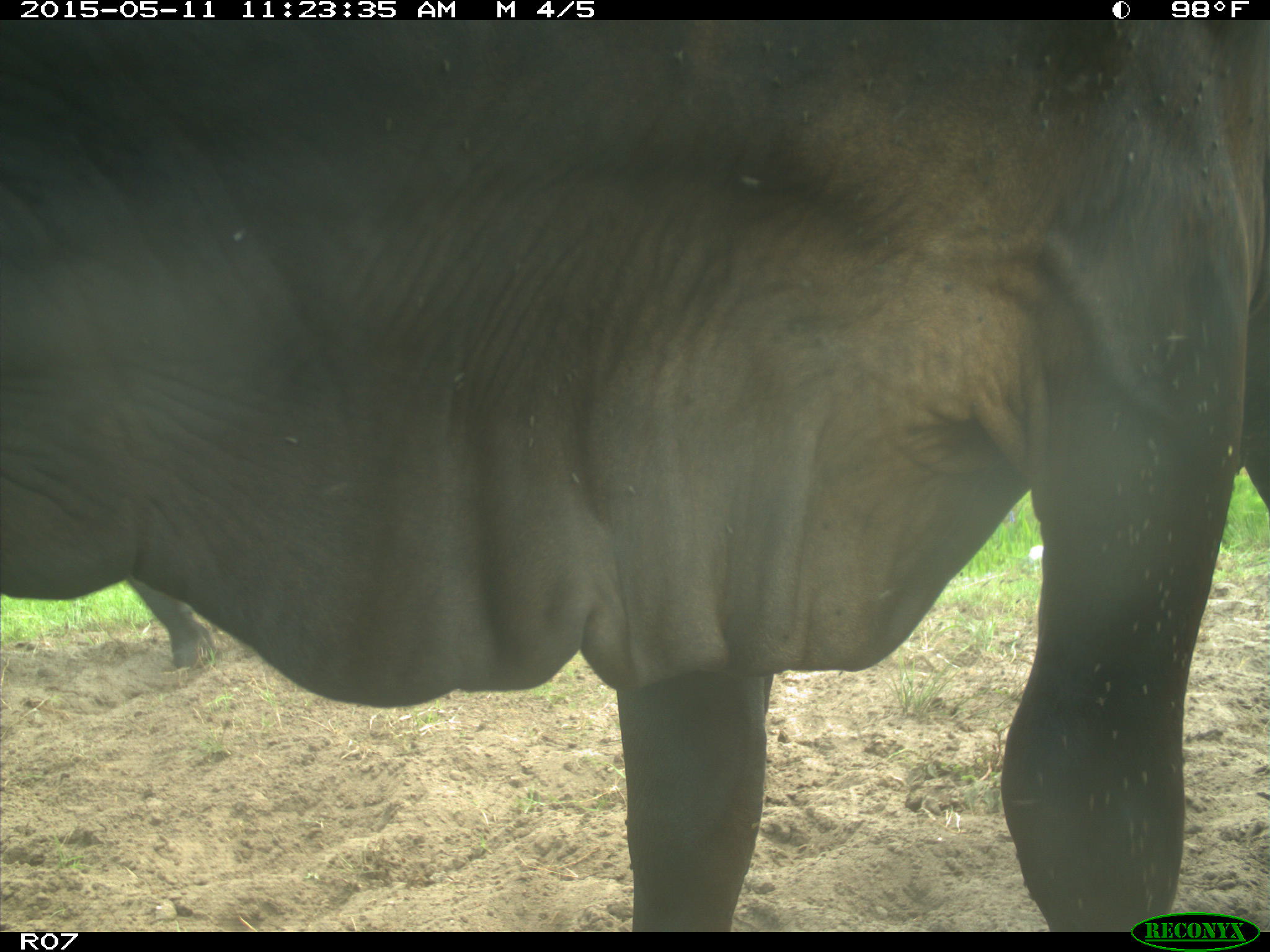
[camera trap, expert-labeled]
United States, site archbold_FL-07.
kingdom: Animalia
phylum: Chordata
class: Mammalia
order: Artiodactyla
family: Bovidae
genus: Bos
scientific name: Bos taurus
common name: domestic cow